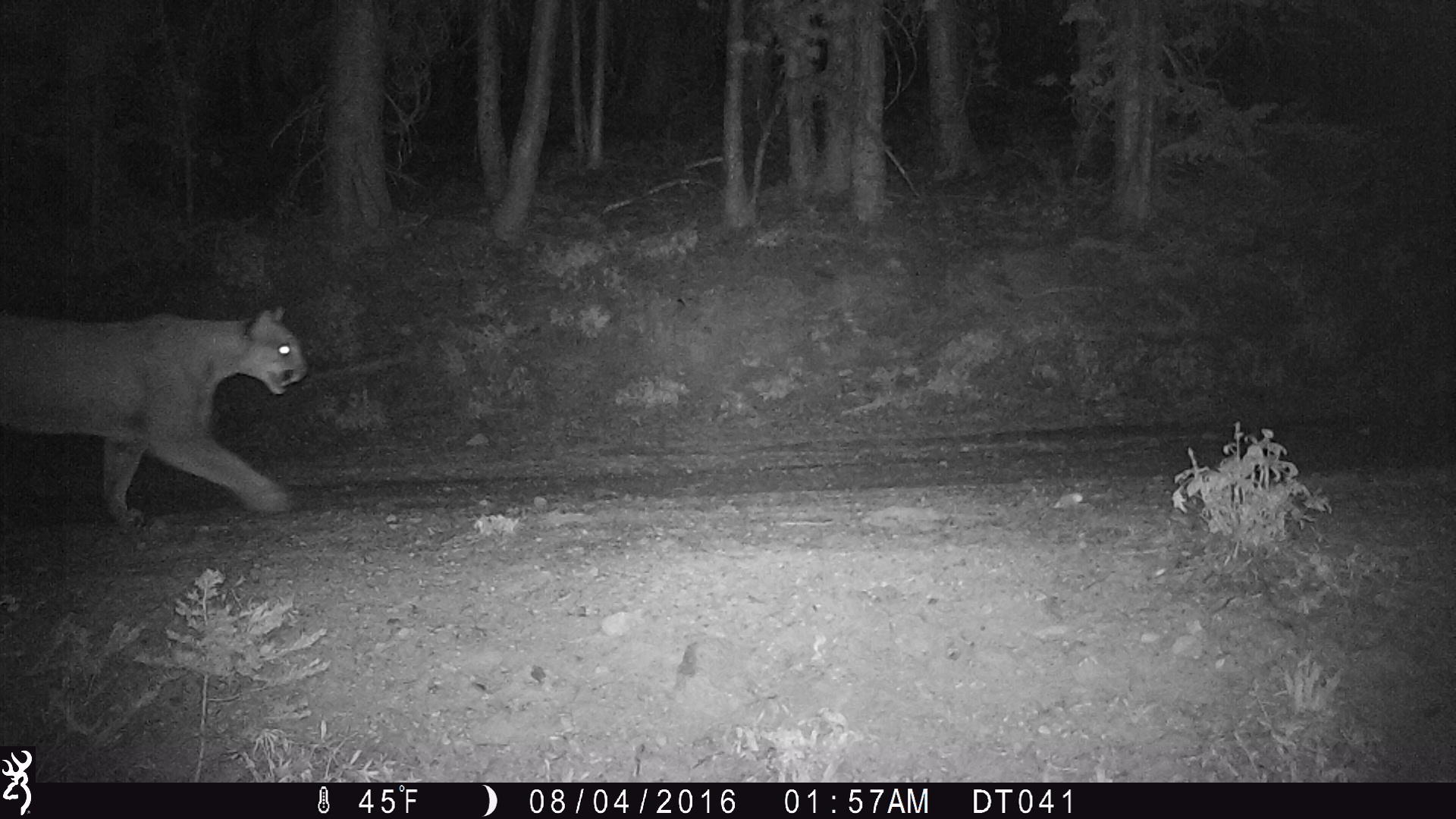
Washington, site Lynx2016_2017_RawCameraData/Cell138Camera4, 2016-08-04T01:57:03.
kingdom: Animalia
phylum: Chordata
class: Mammalia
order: Carnivora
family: Felidae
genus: Puma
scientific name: Puma concolor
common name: mountain lion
Puma concolor (mountain lion). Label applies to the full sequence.